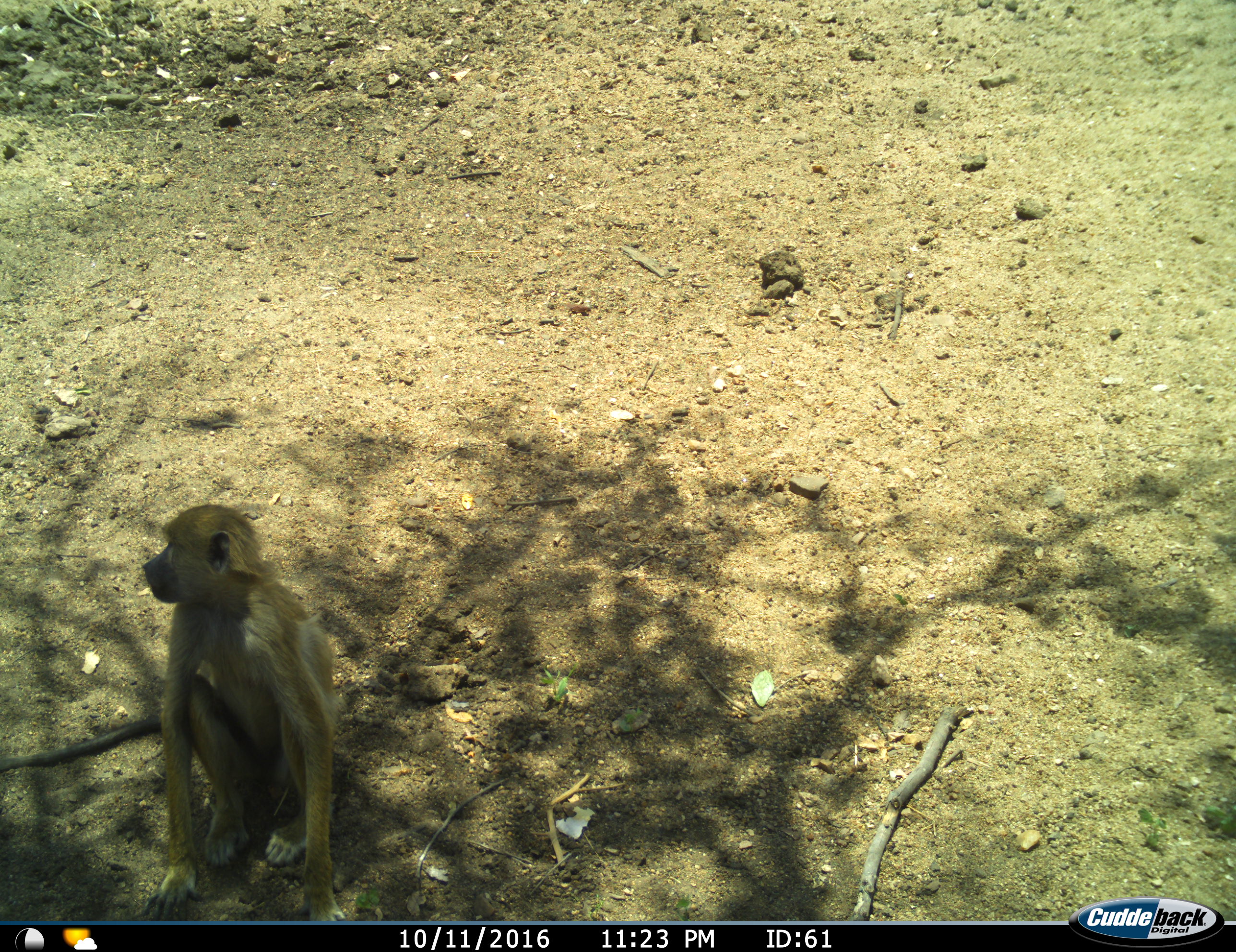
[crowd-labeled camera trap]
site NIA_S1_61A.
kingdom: Animalia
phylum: Chordata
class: Mammalia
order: Primates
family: Cercopithecidae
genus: Papio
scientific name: Papio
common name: baboon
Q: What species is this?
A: Baboon (Papio).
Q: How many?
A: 1.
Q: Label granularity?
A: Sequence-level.